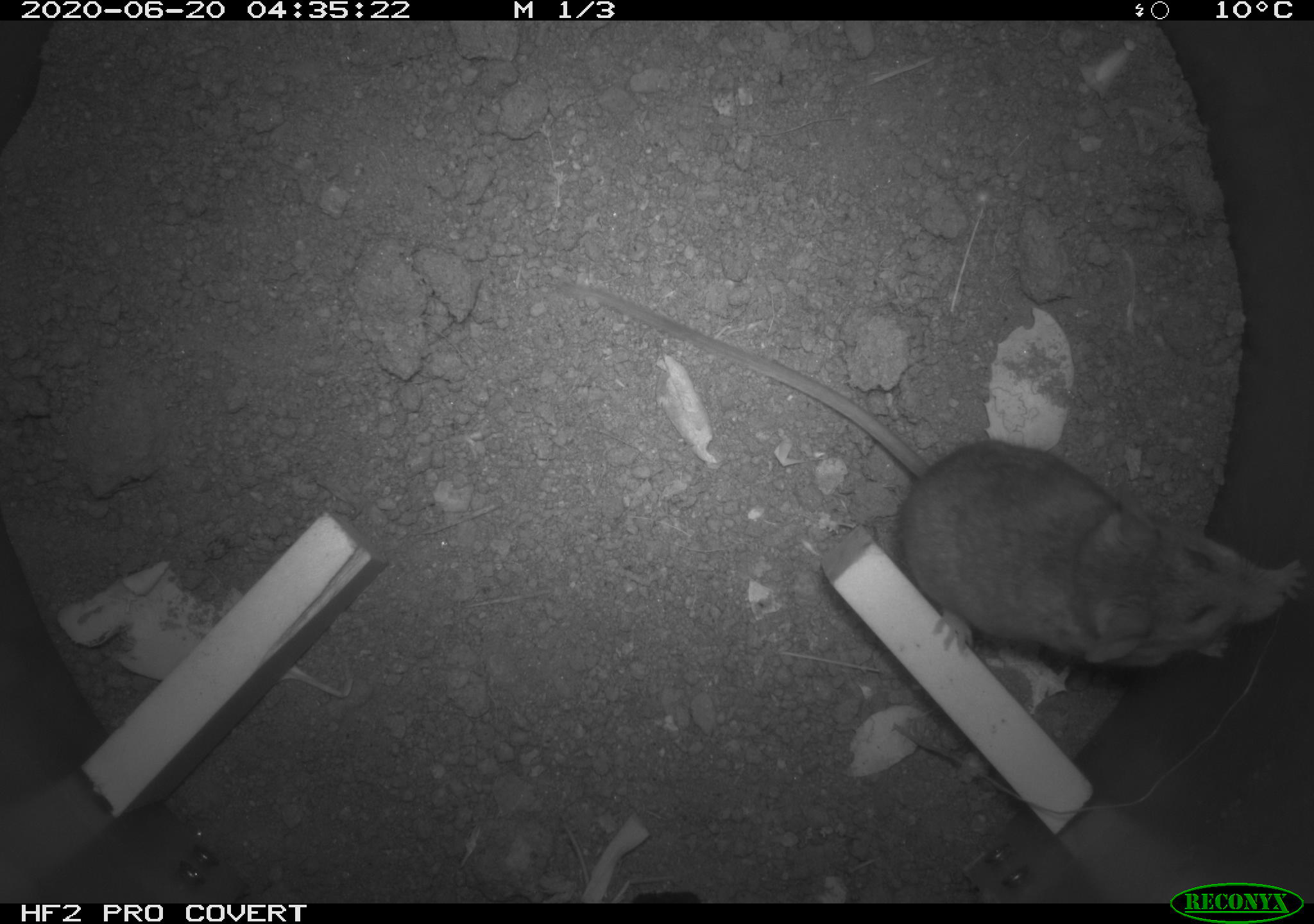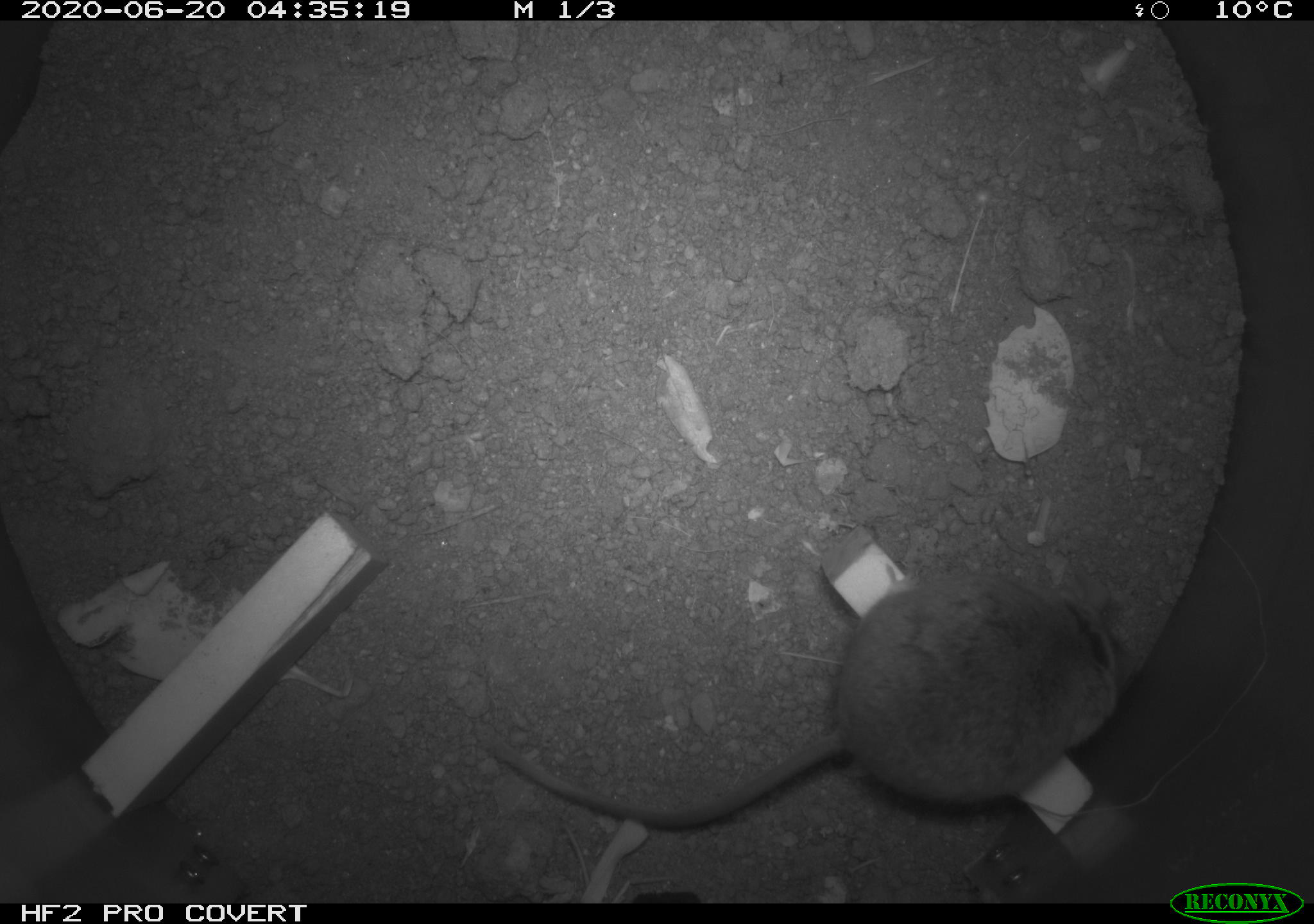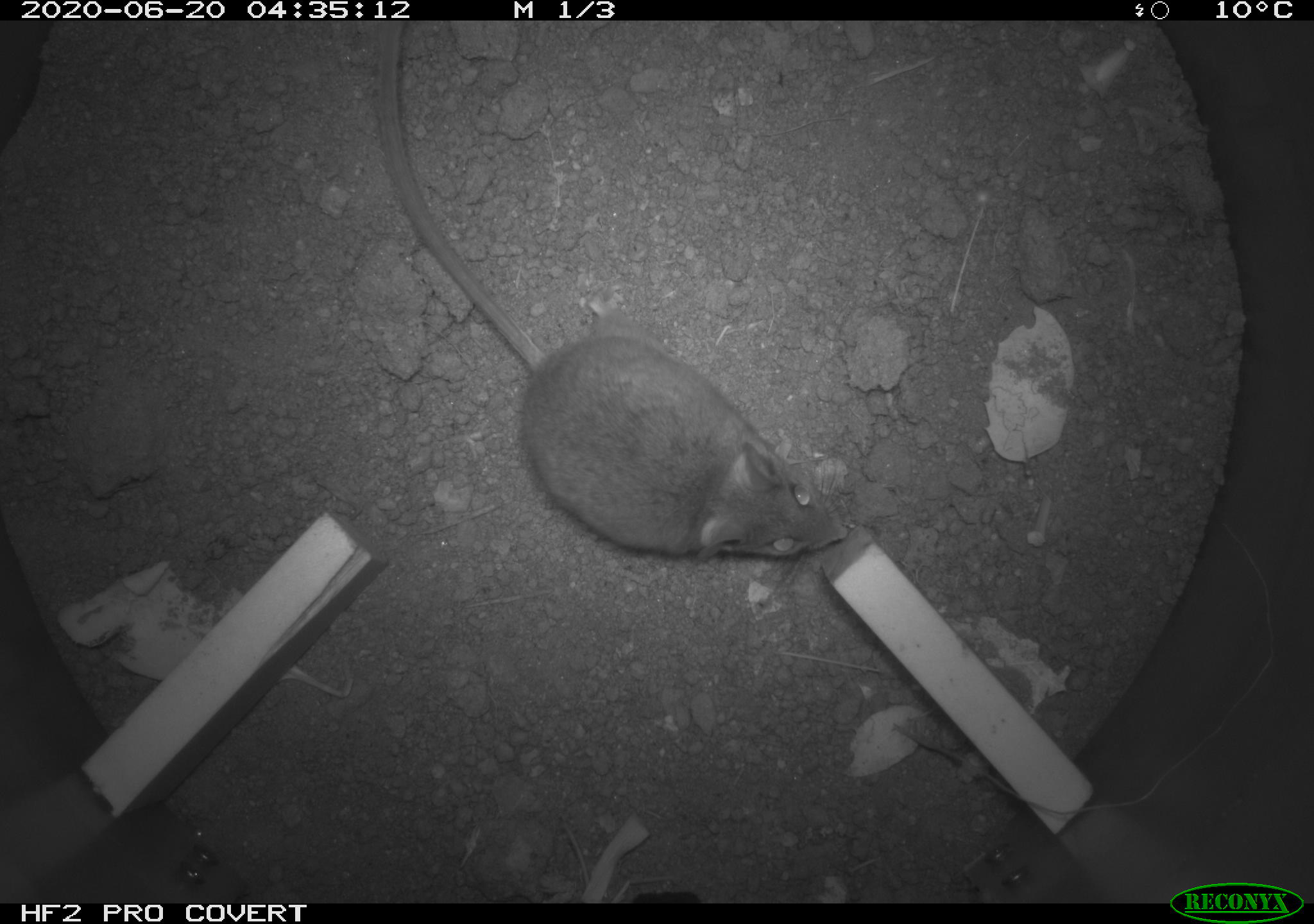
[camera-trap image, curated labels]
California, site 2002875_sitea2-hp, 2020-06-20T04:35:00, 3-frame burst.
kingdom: Animalia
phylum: Chordata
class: Mammalia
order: Rodentia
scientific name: Rodentia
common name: mouse species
Mouse species (Rodentia).